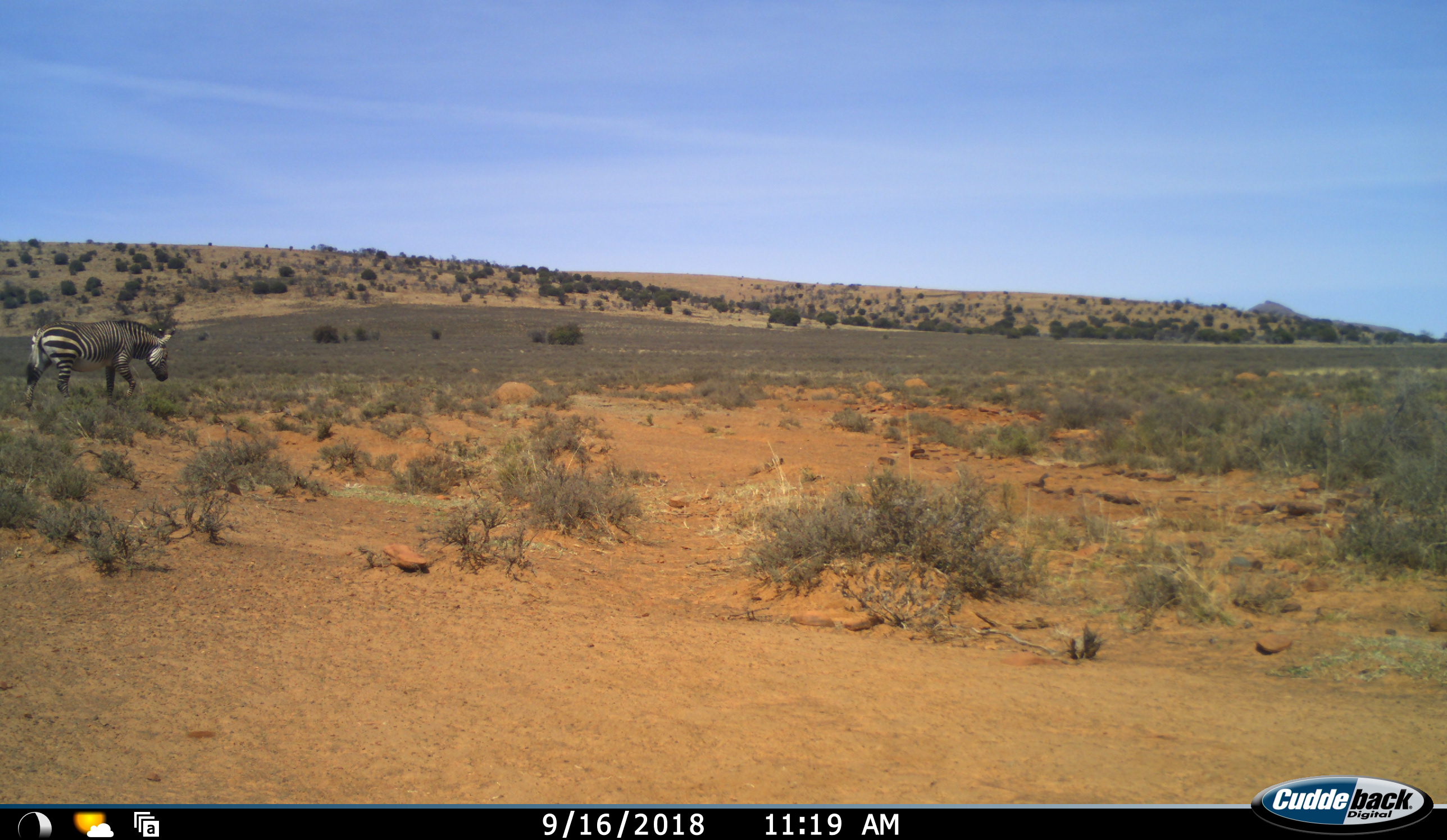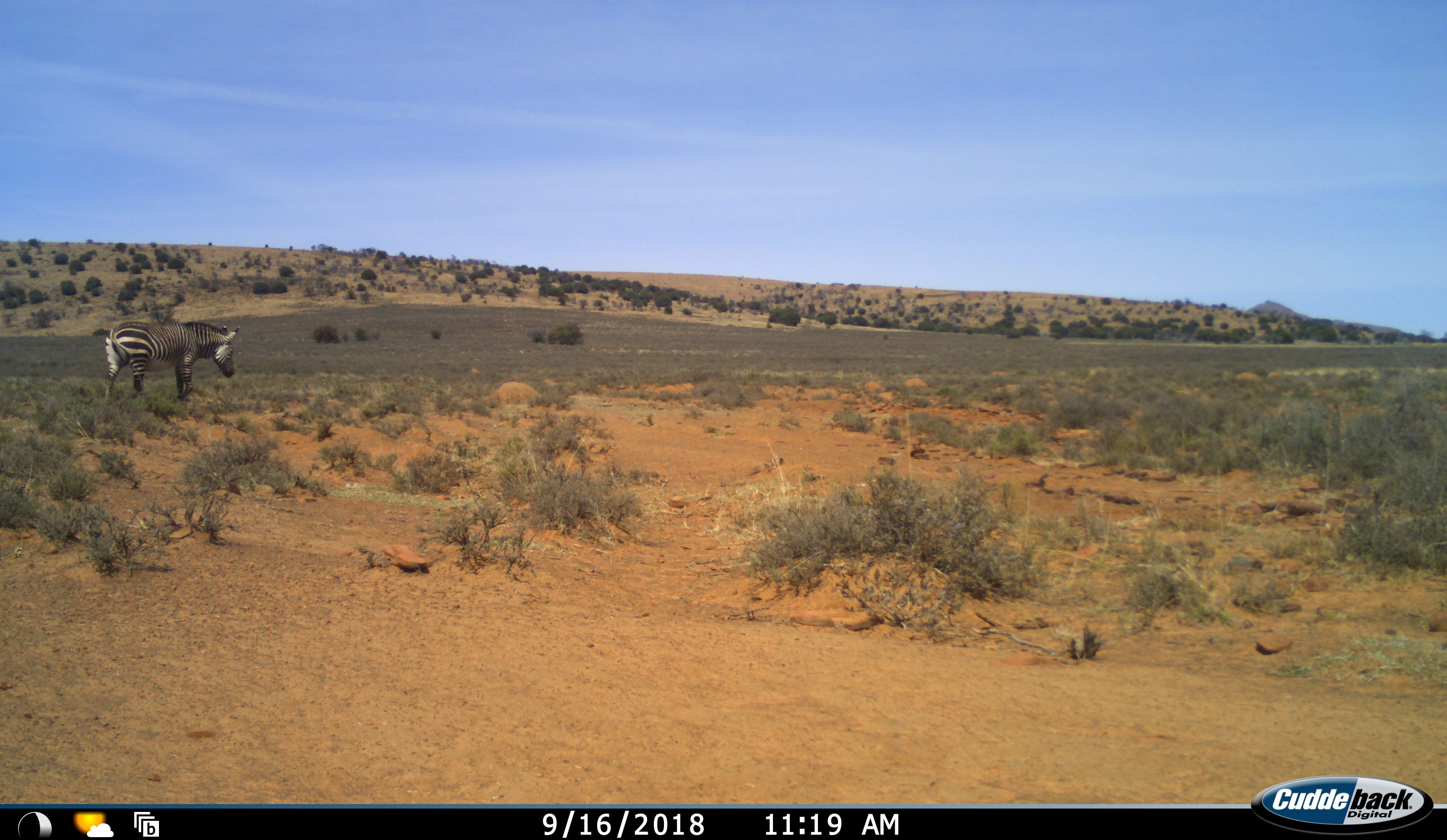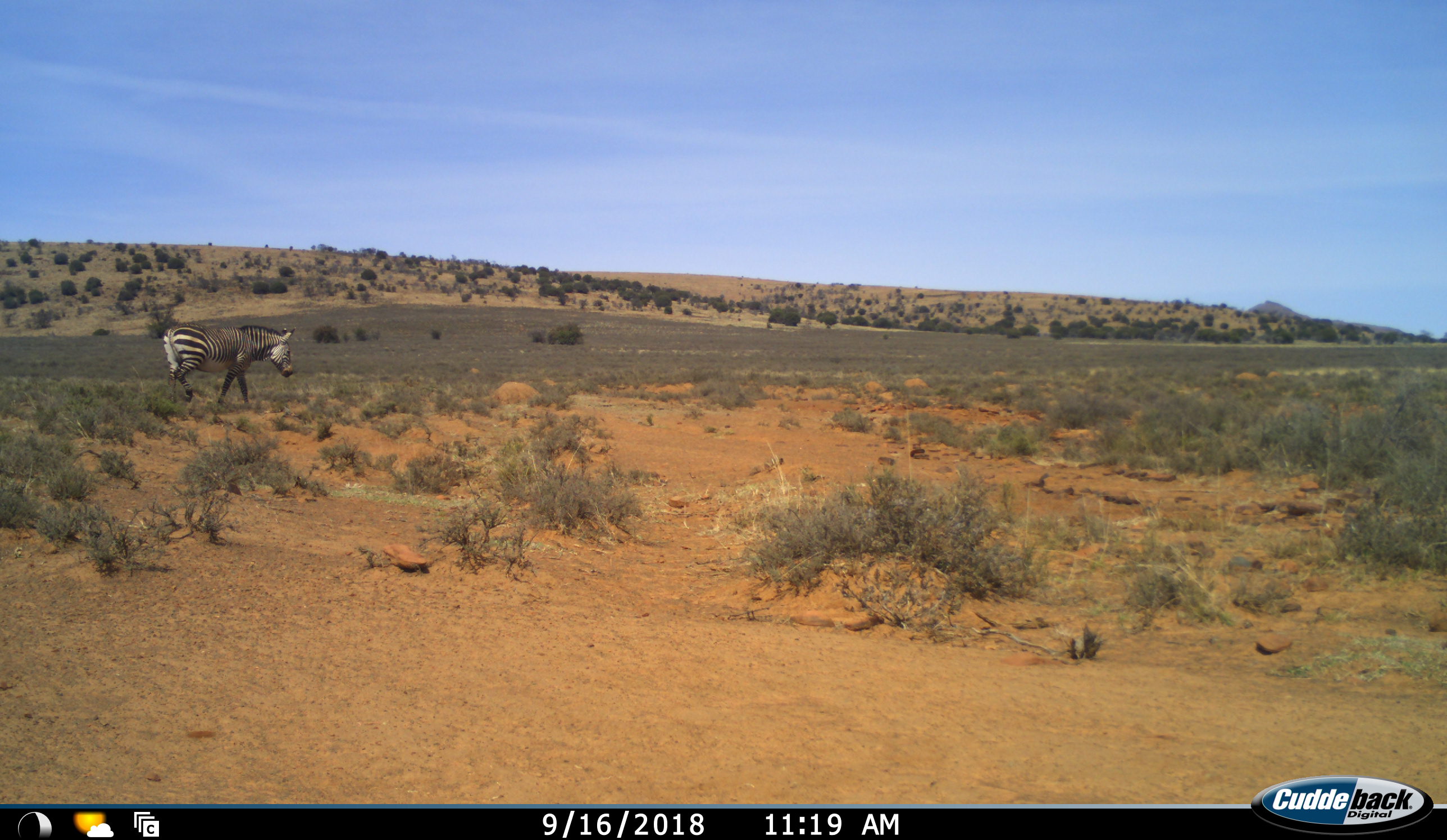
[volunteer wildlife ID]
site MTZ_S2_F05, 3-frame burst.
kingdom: Animalia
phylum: Chordata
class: Mammalia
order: Perissodactyla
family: Equidae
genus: Equus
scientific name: Equus zebra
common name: mountain zebra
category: zebramountain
Zebramountain (mountain zebra) (Equus zebra), count 1. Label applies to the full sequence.